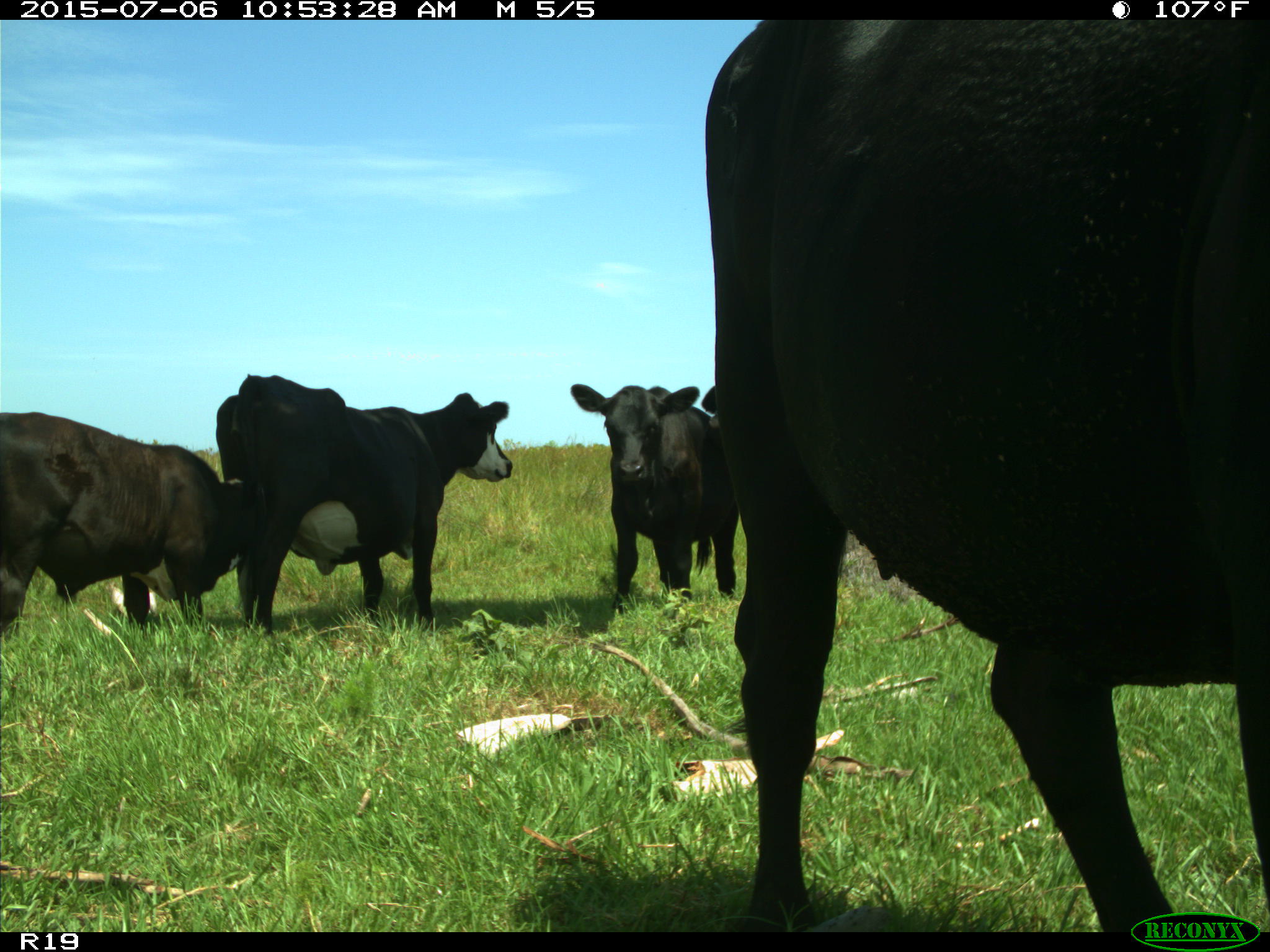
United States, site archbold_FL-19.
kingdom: Animalia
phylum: Chordata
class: Mammalia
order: Artiodactyla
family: Bovidae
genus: Bos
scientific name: Bos taurus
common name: domestic cow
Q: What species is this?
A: Bos taurus (domestic cow).